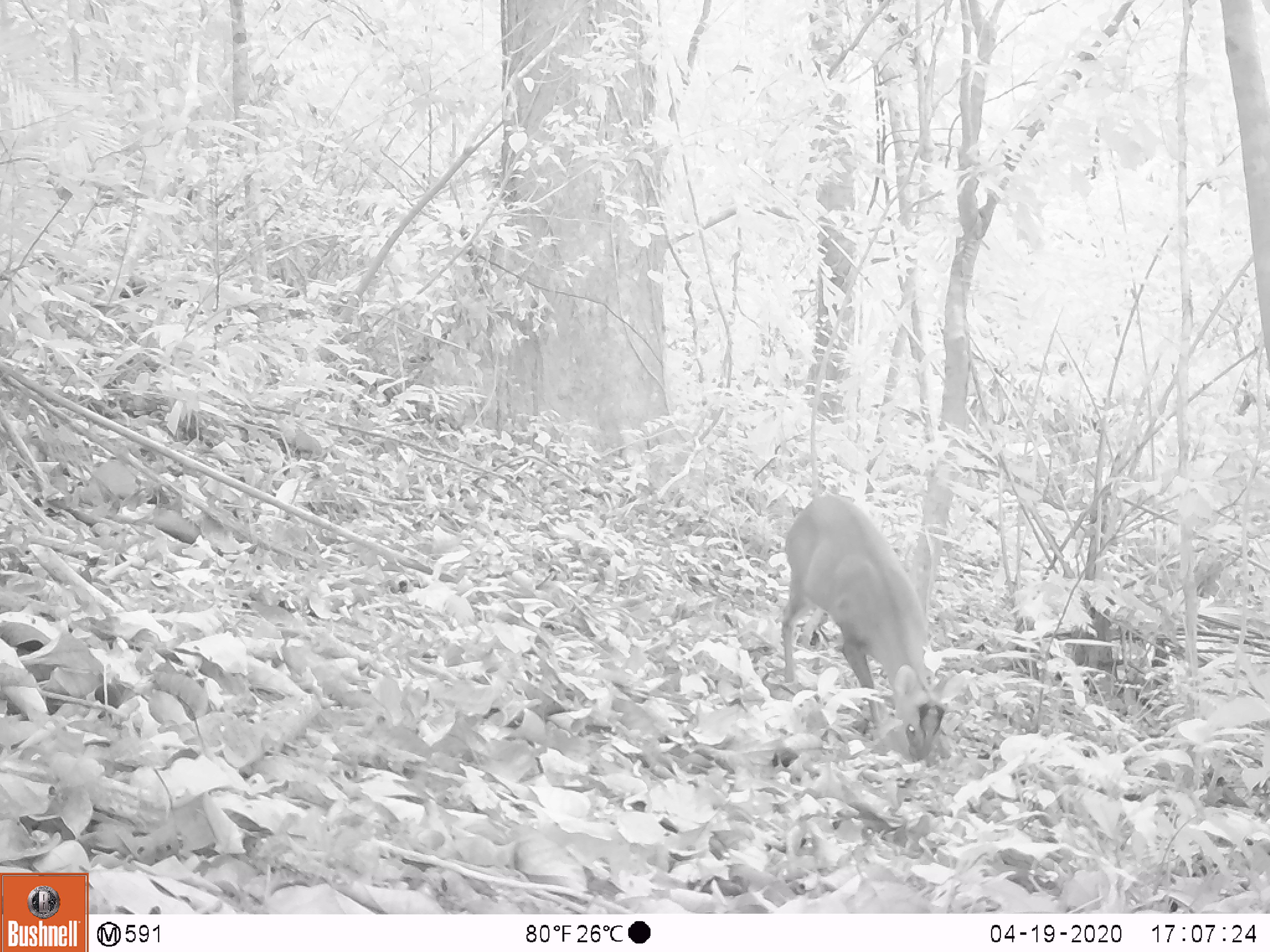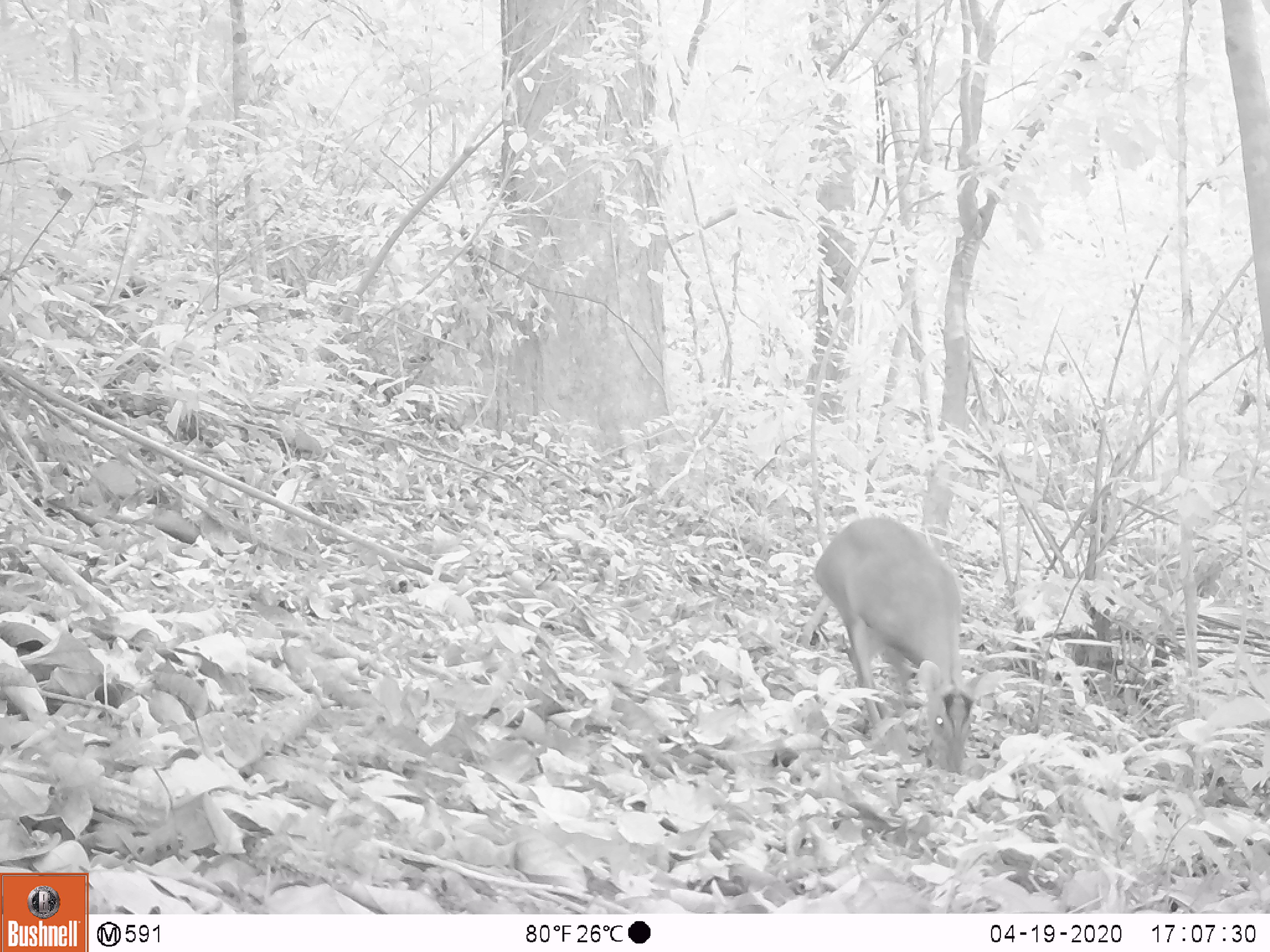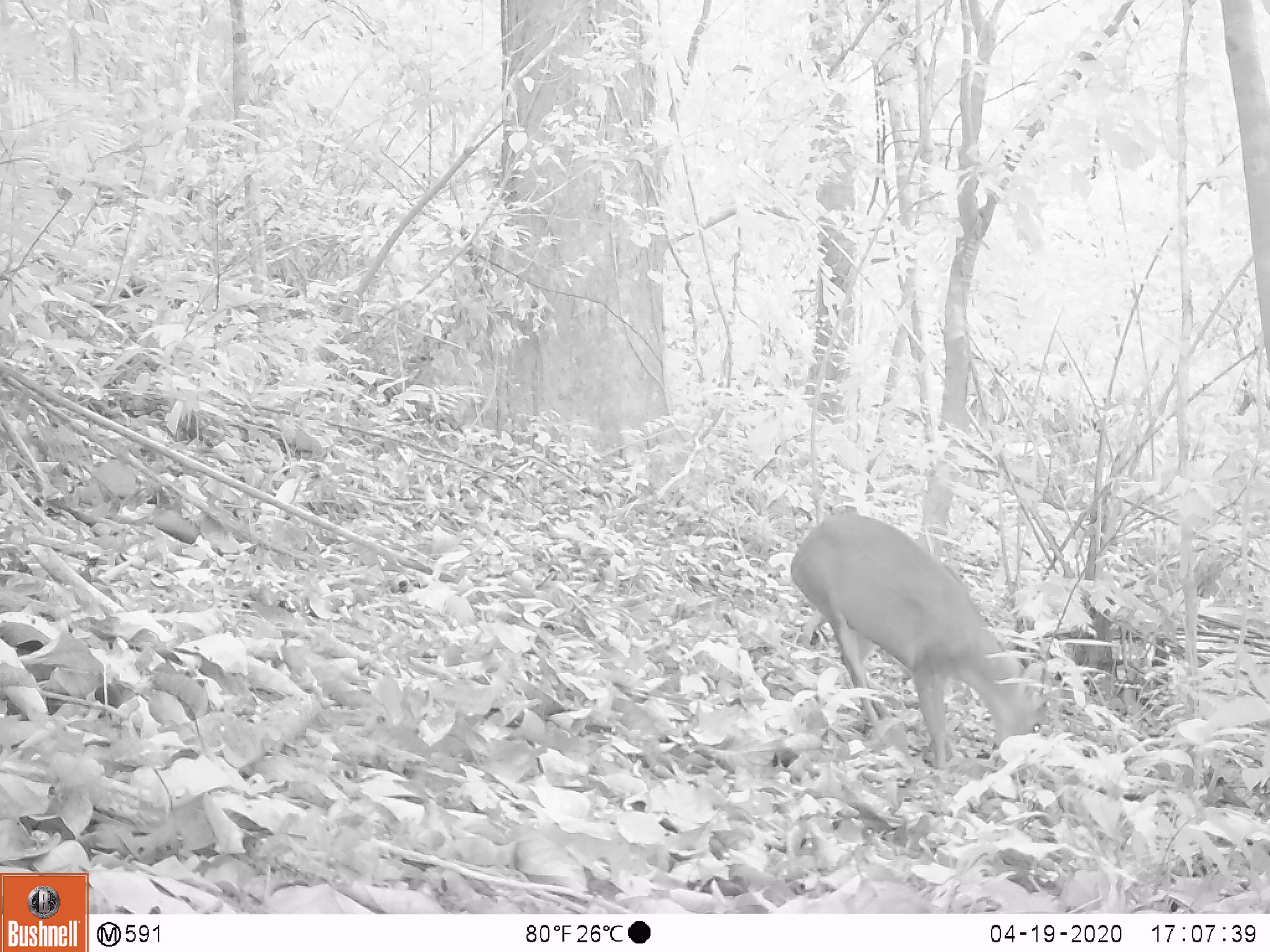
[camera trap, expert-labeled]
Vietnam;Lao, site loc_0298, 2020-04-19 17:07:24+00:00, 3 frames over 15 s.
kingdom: Animalia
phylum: Chordata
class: Mammalia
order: Artiodactyla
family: Cervidae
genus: Muntiacus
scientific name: Muntiacus rooseveltorum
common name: roosevelt's muntjac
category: roosevelts muntjac group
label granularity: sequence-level